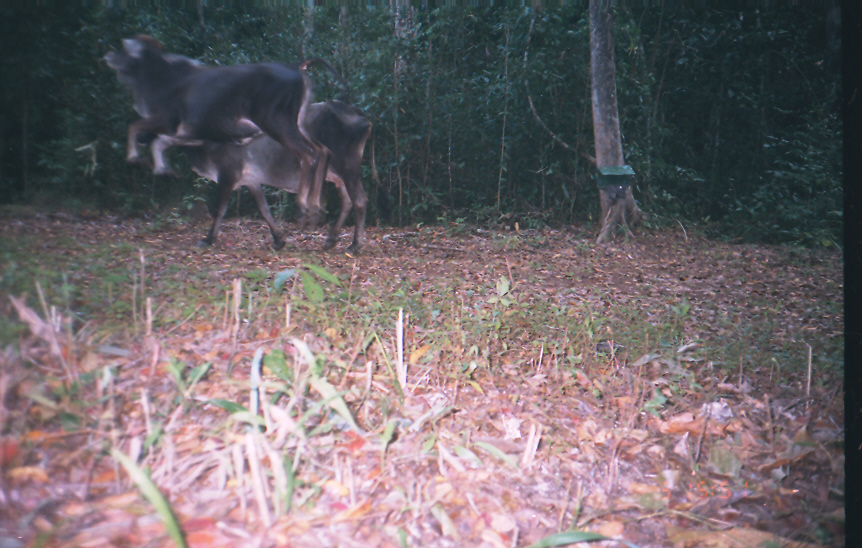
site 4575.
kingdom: Animalia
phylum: Chordata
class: Mammalia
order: Artiodactyla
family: Bovidae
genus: Bos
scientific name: Bos taurus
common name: domestic cattle